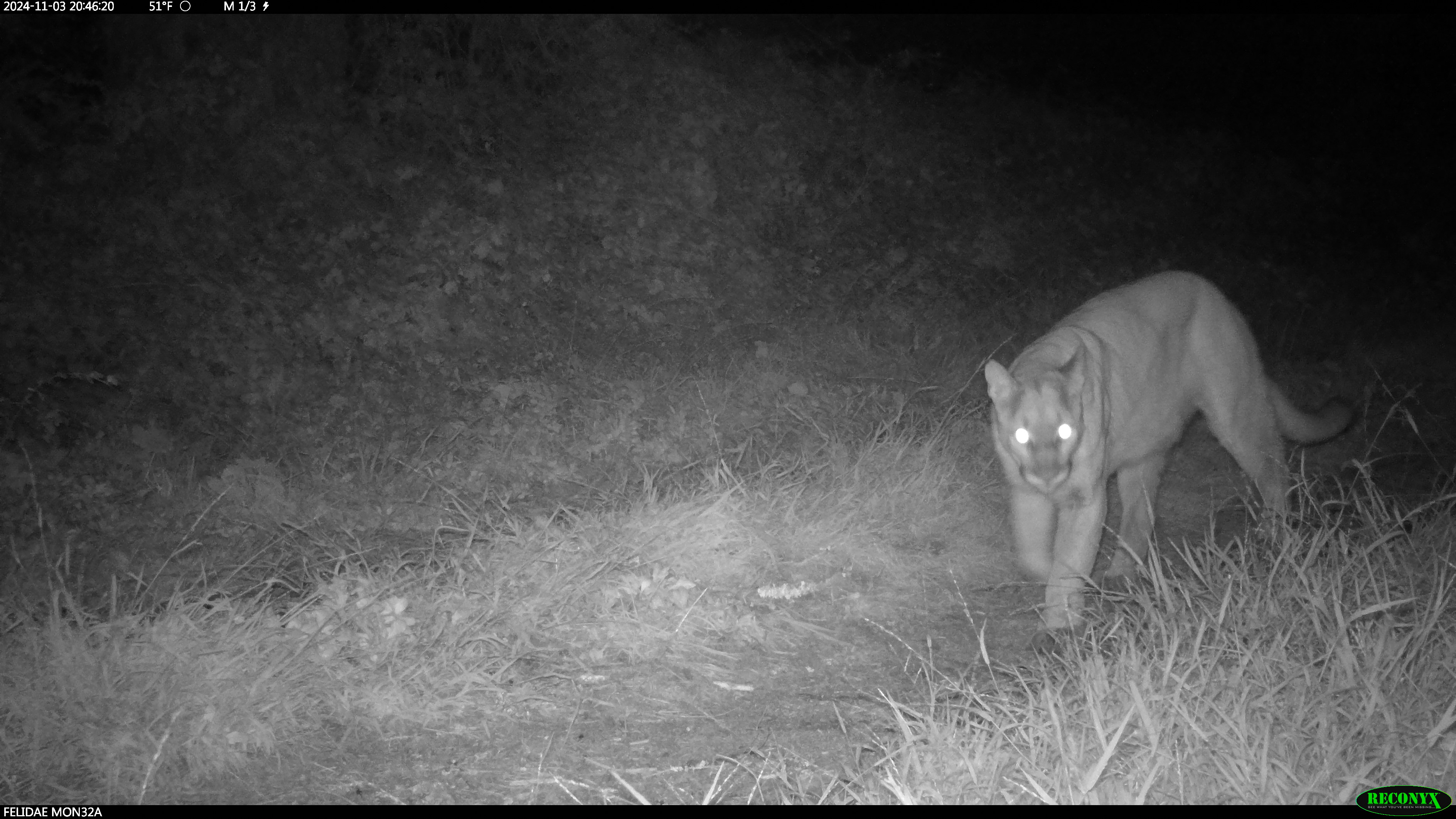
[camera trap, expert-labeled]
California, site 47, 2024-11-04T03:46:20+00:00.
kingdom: Animalia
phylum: Chordata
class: Mammalia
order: Carnivora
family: Felidae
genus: Puma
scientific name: Puma concolor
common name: puma